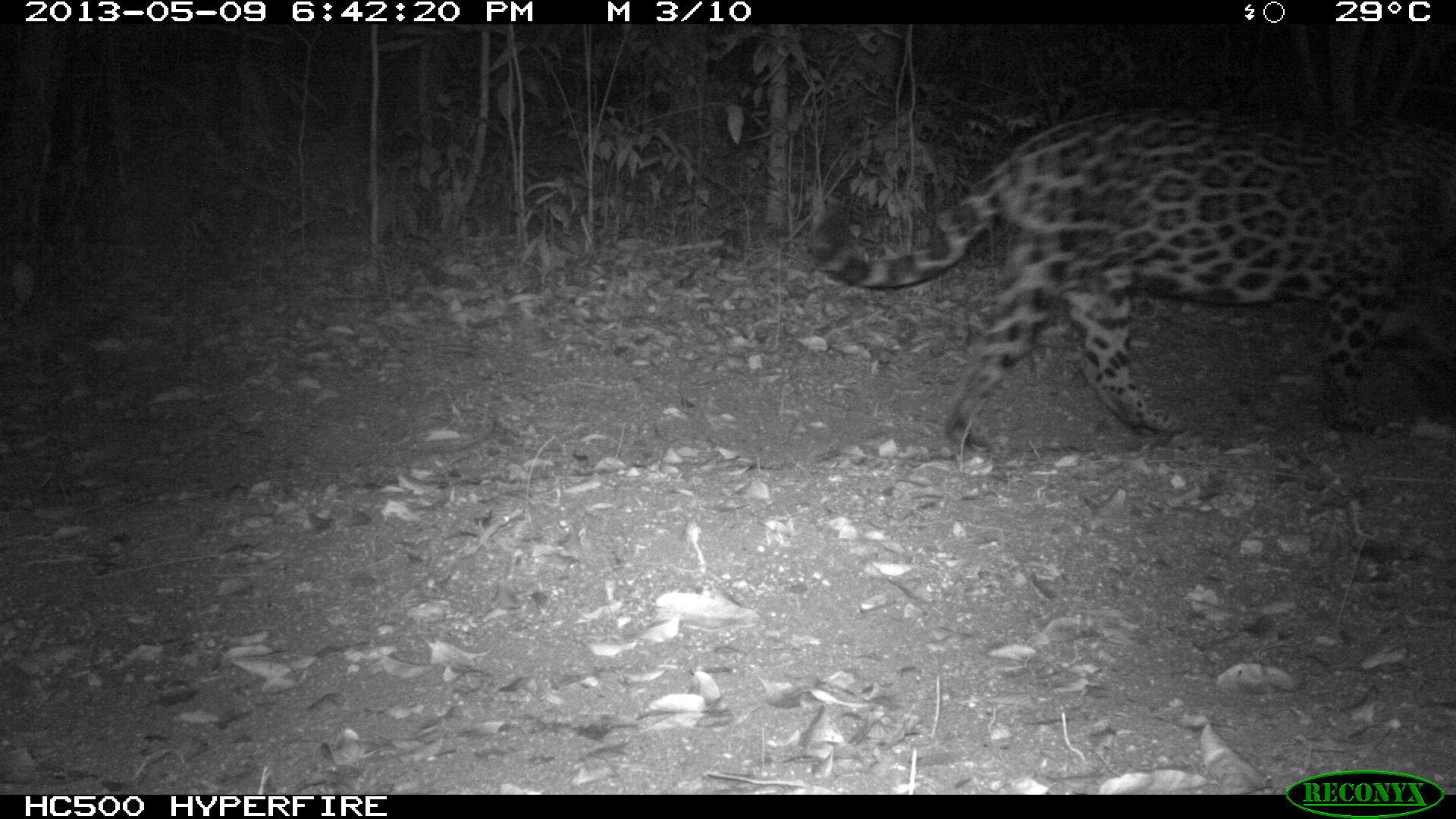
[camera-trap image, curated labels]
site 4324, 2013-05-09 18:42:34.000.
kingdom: Animalia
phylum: Chordata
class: Mammalia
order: Carnivora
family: Felidae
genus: Panthera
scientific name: Panthera onca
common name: jaguar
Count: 1.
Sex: male.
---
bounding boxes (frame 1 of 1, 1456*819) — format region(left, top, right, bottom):
panthera onca: region(800, 106, 1454, 457)